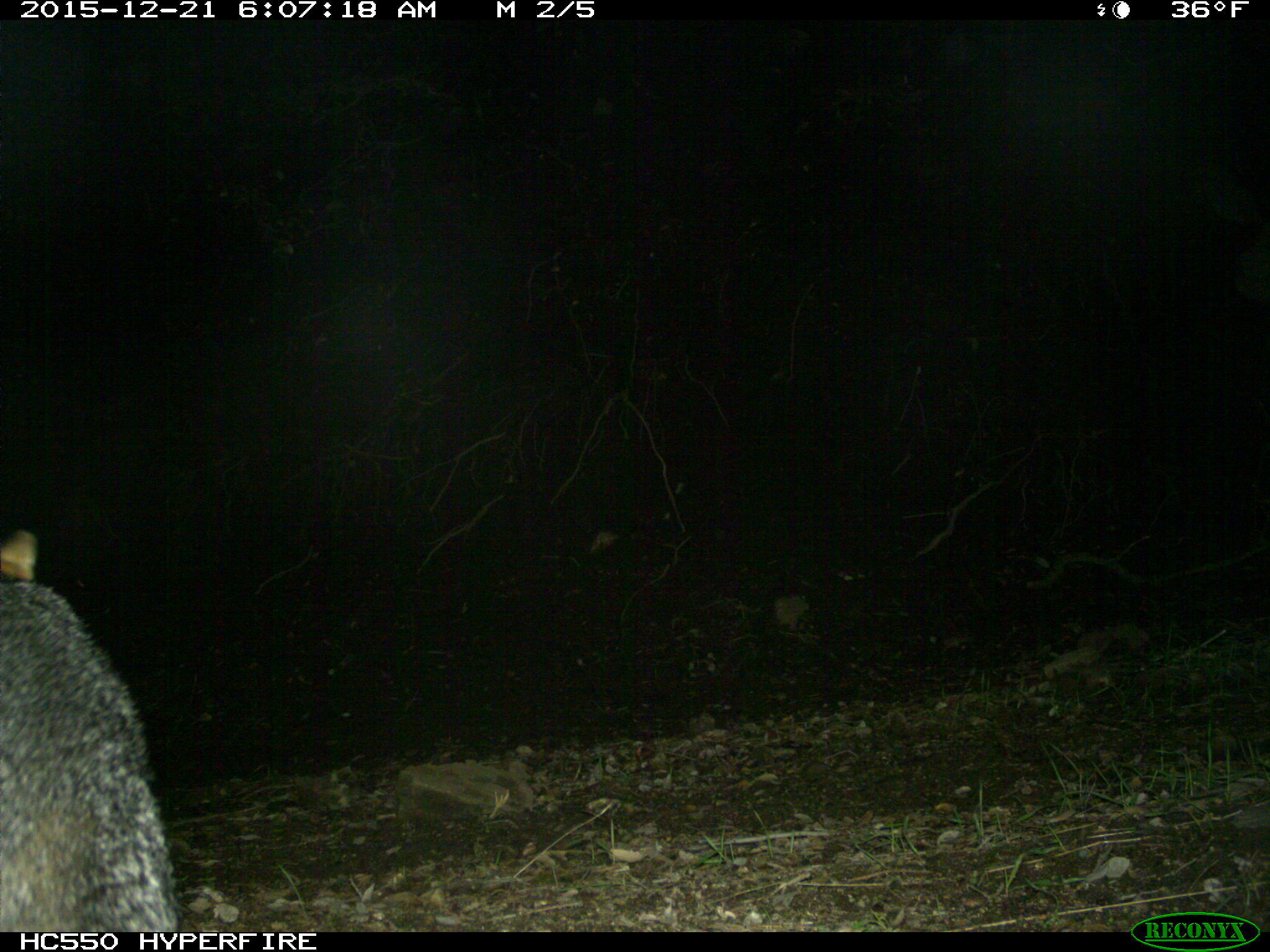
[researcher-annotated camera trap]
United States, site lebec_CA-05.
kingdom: Animalia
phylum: Chordata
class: Mammalia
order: Carnivora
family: Canidae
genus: Urocyon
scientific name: Urocyon cinereoargenteus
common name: gray fox